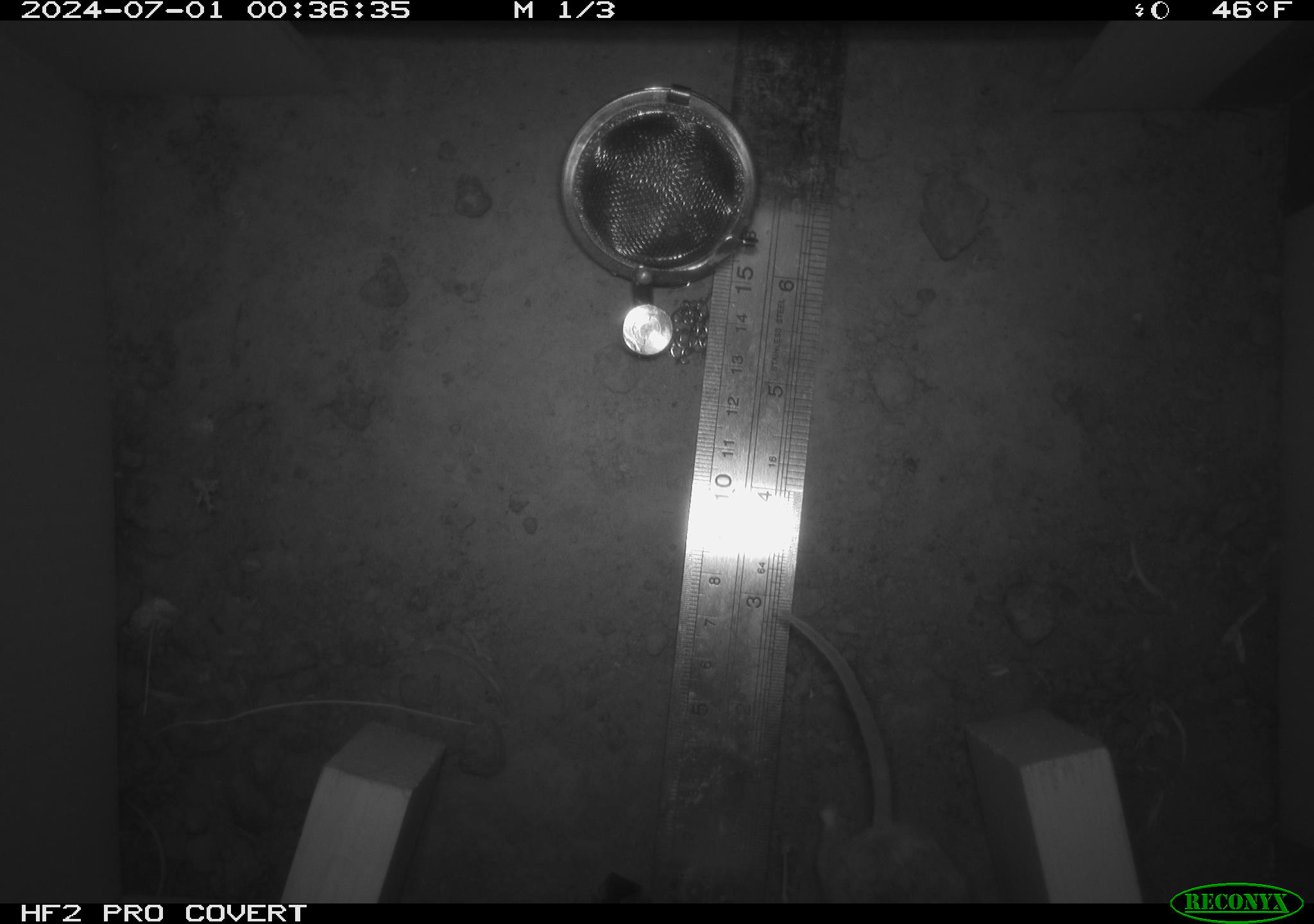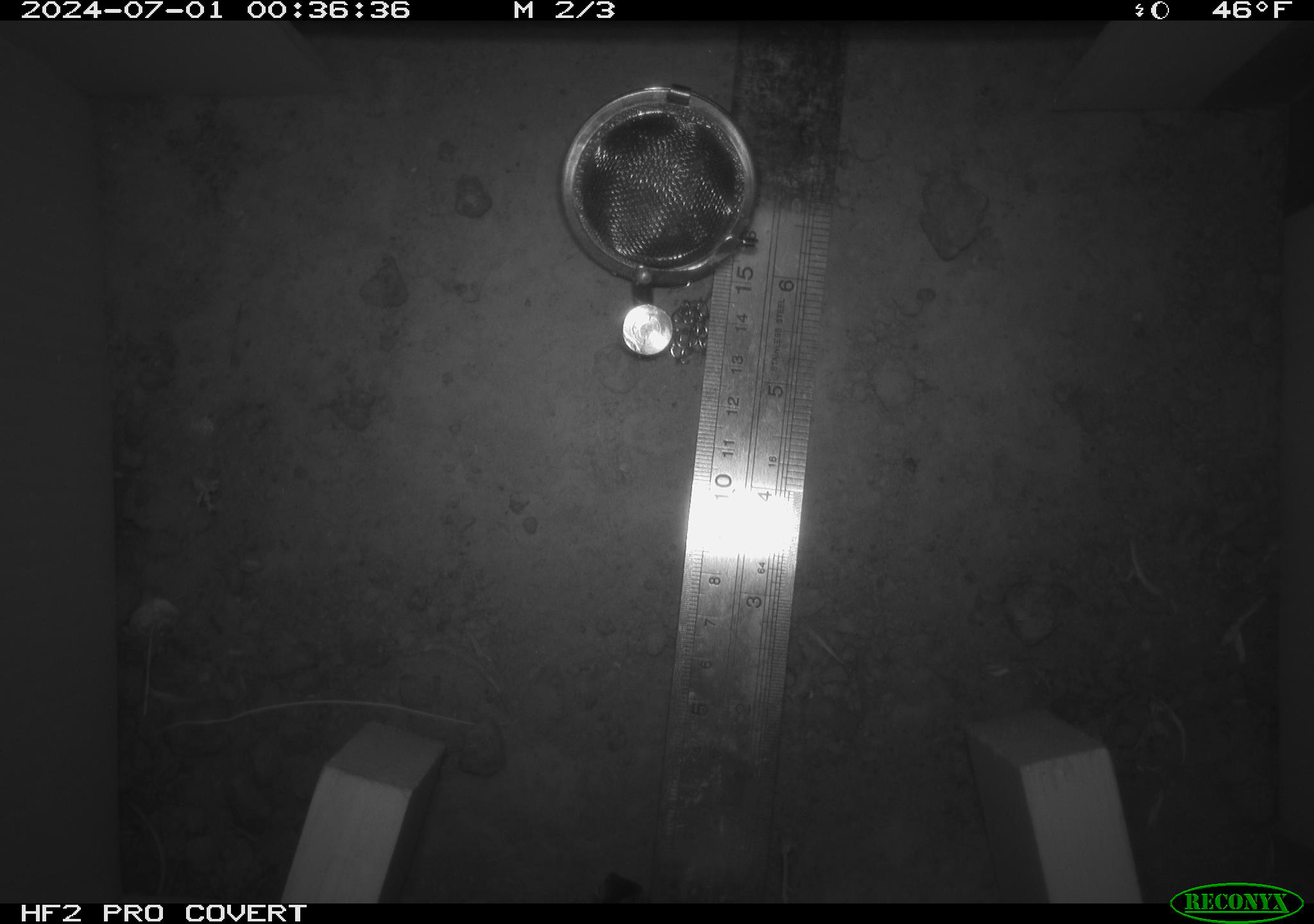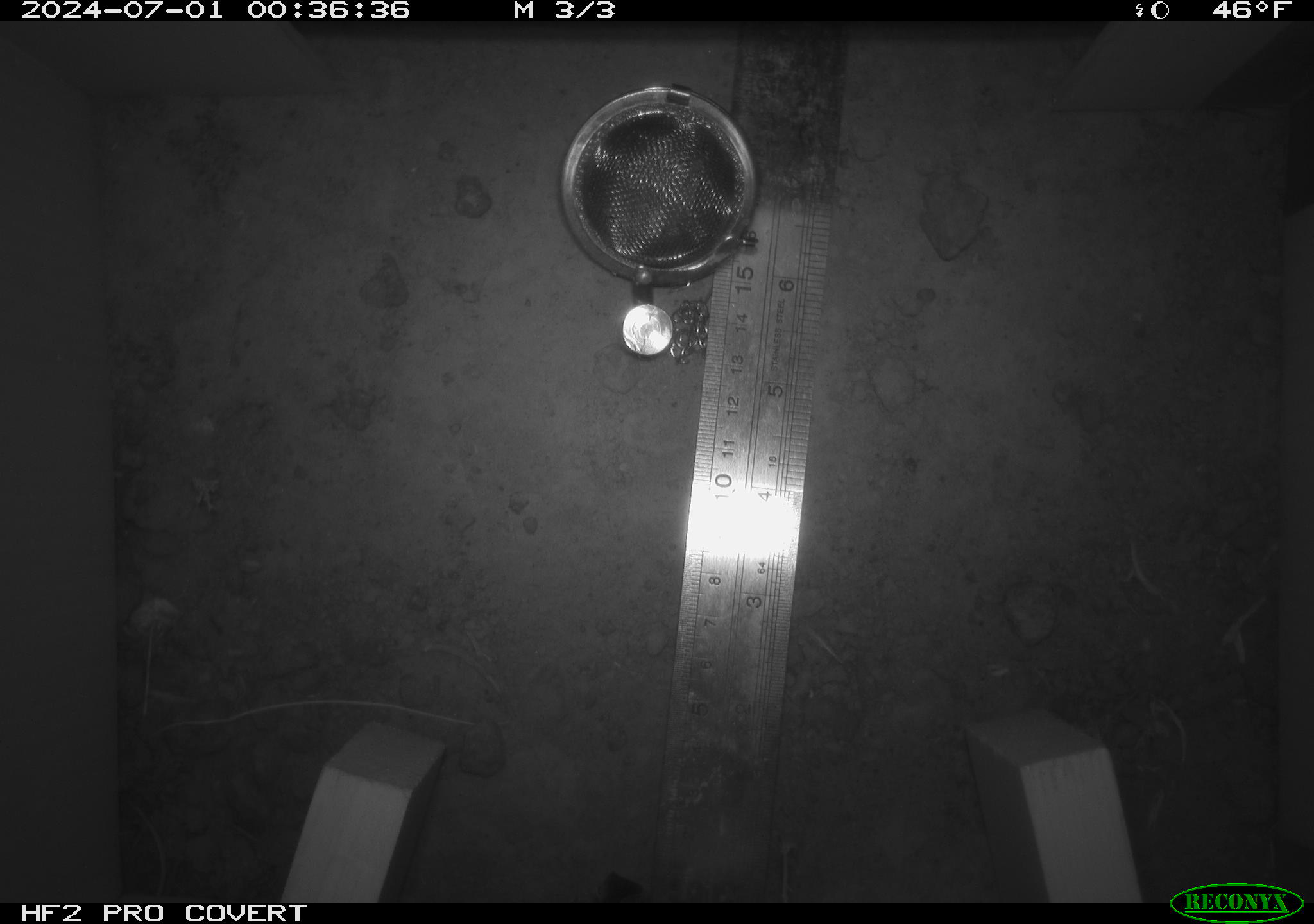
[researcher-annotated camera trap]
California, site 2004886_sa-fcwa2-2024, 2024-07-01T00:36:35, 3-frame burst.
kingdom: Animalia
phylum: Chordata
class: Mammalia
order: Rodentia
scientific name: Rodentia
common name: mouse species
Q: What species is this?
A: Mouse species (Rodentia).